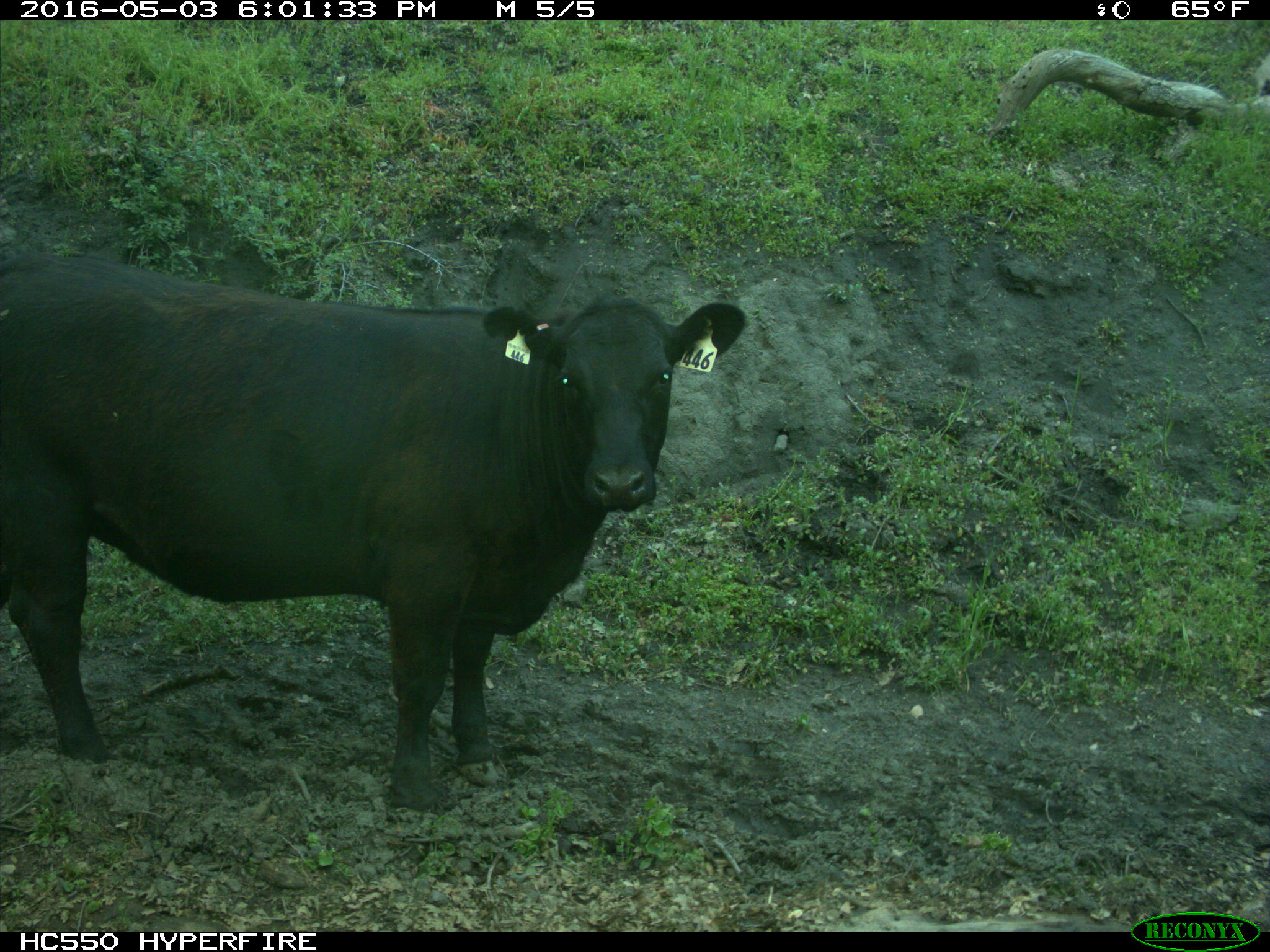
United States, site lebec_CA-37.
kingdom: Animalia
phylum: Chordata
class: Mammalia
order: Artiodactyla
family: Bovidae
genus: Bos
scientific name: Bos taurus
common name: domestic cow